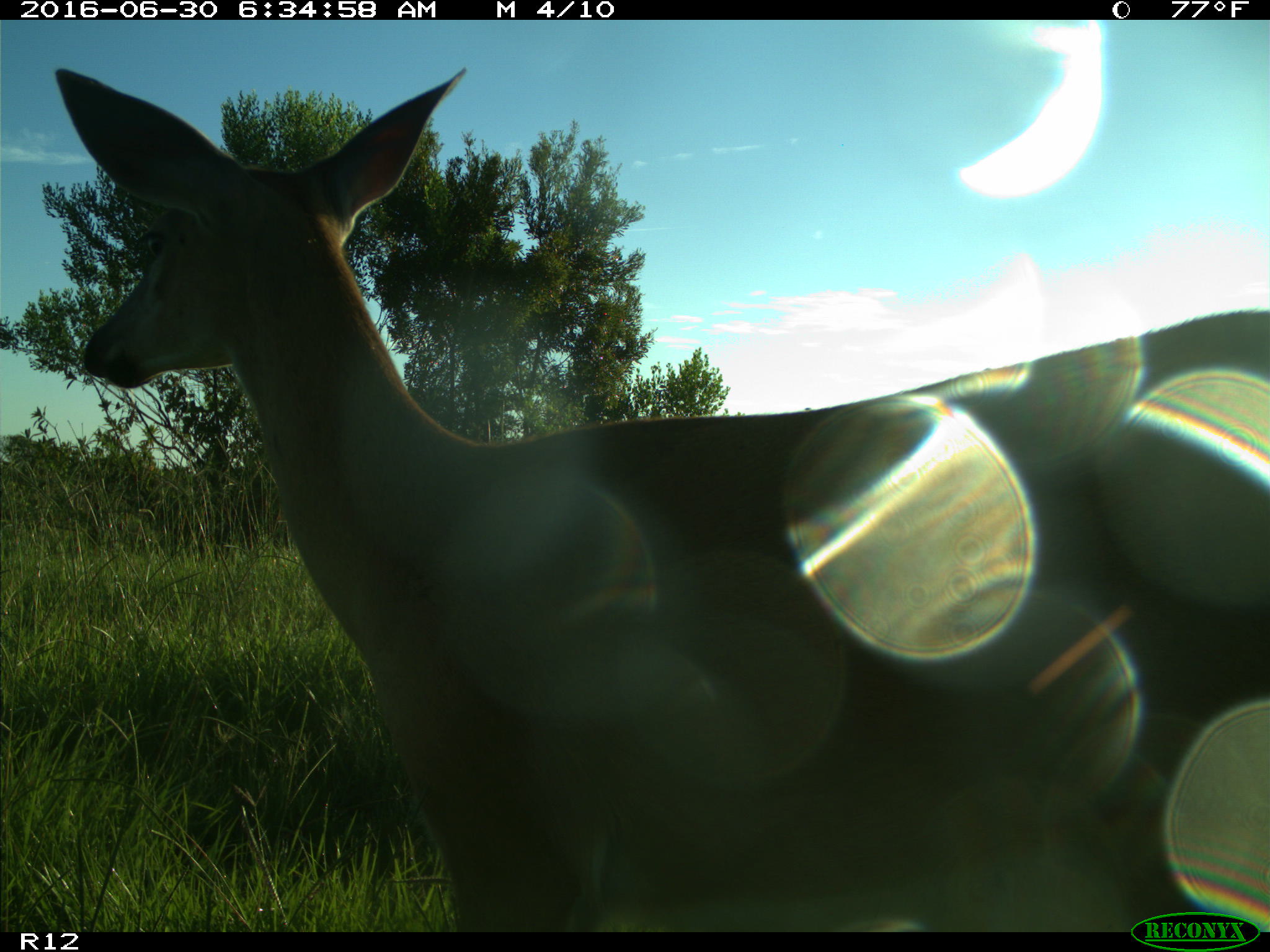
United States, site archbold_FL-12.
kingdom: Animalia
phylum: Chordata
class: Mammalia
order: Artiodactyla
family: Cervidae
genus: Odocoileus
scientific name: Odocoileus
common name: deer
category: unidentified deer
Unidentified deer (deer) (Odocoileus).